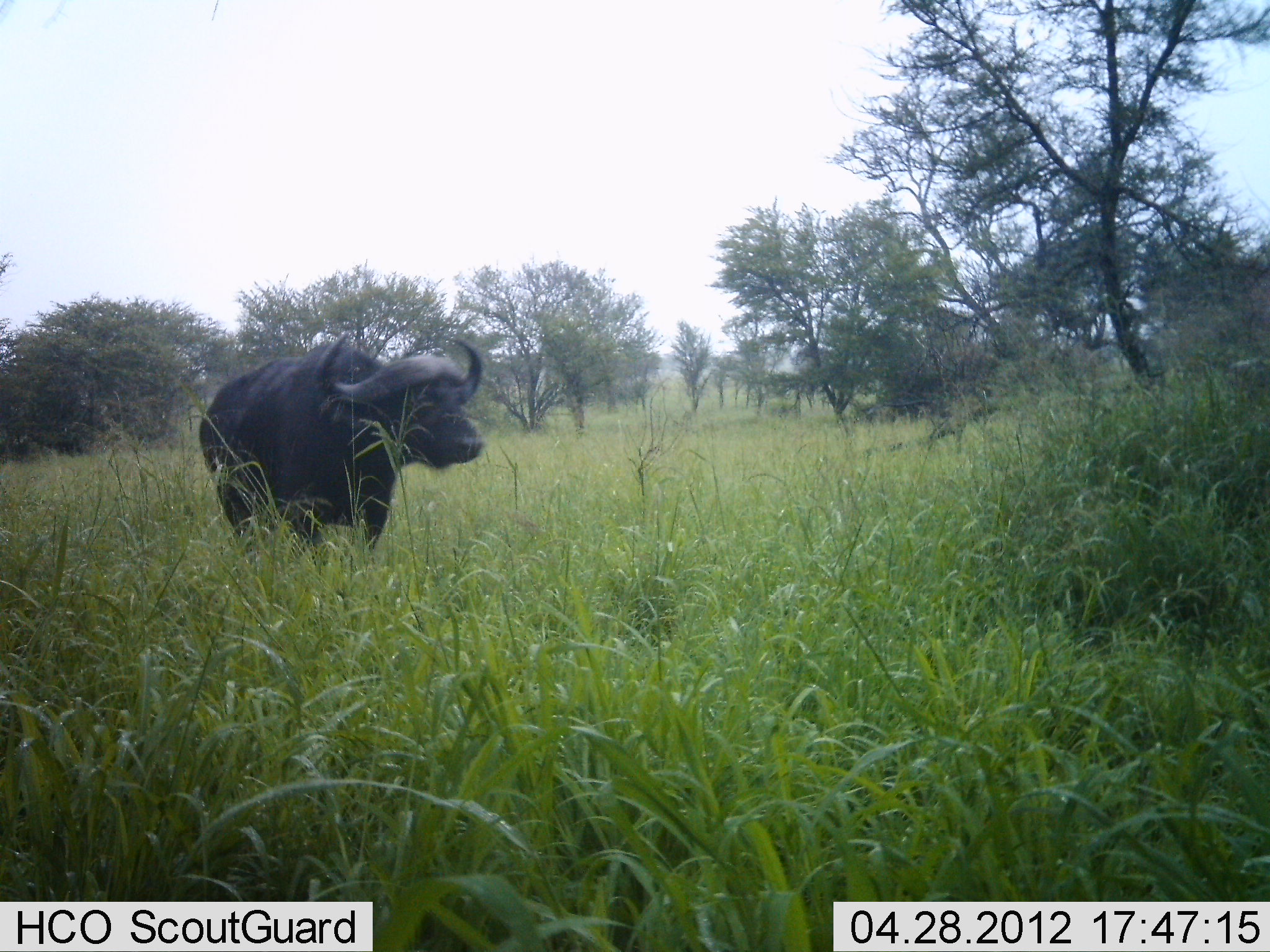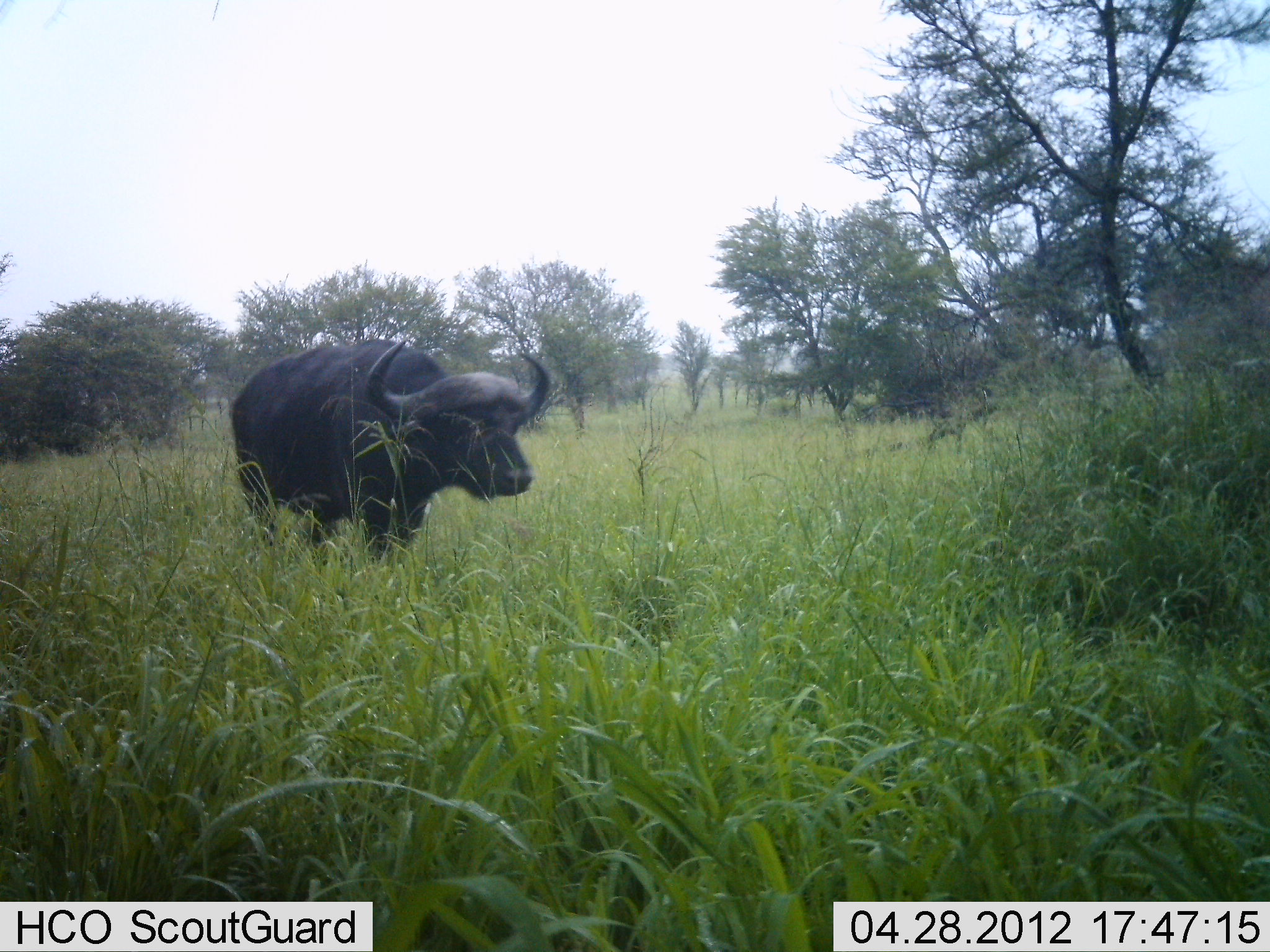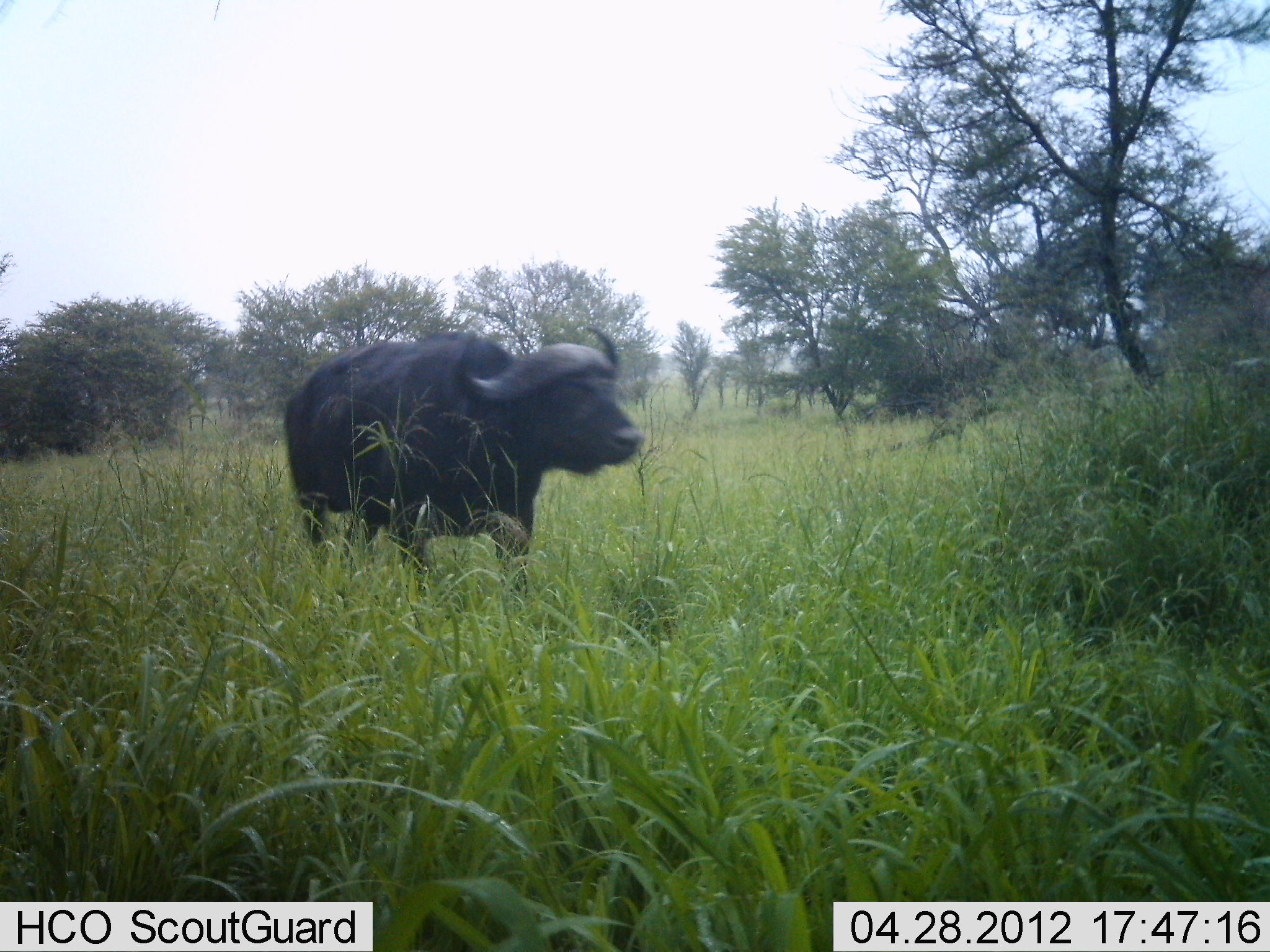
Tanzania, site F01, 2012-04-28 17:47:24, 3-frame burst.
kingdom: Animalia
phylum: Chordata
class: Mammalia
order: Artiodactyla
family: Bovidae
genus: Syncerus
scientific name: Syncerus caffer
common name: cape buffalo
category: buffalo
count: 1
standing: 4%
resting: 0%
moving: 96%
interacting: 0%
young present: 0%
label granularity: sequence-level